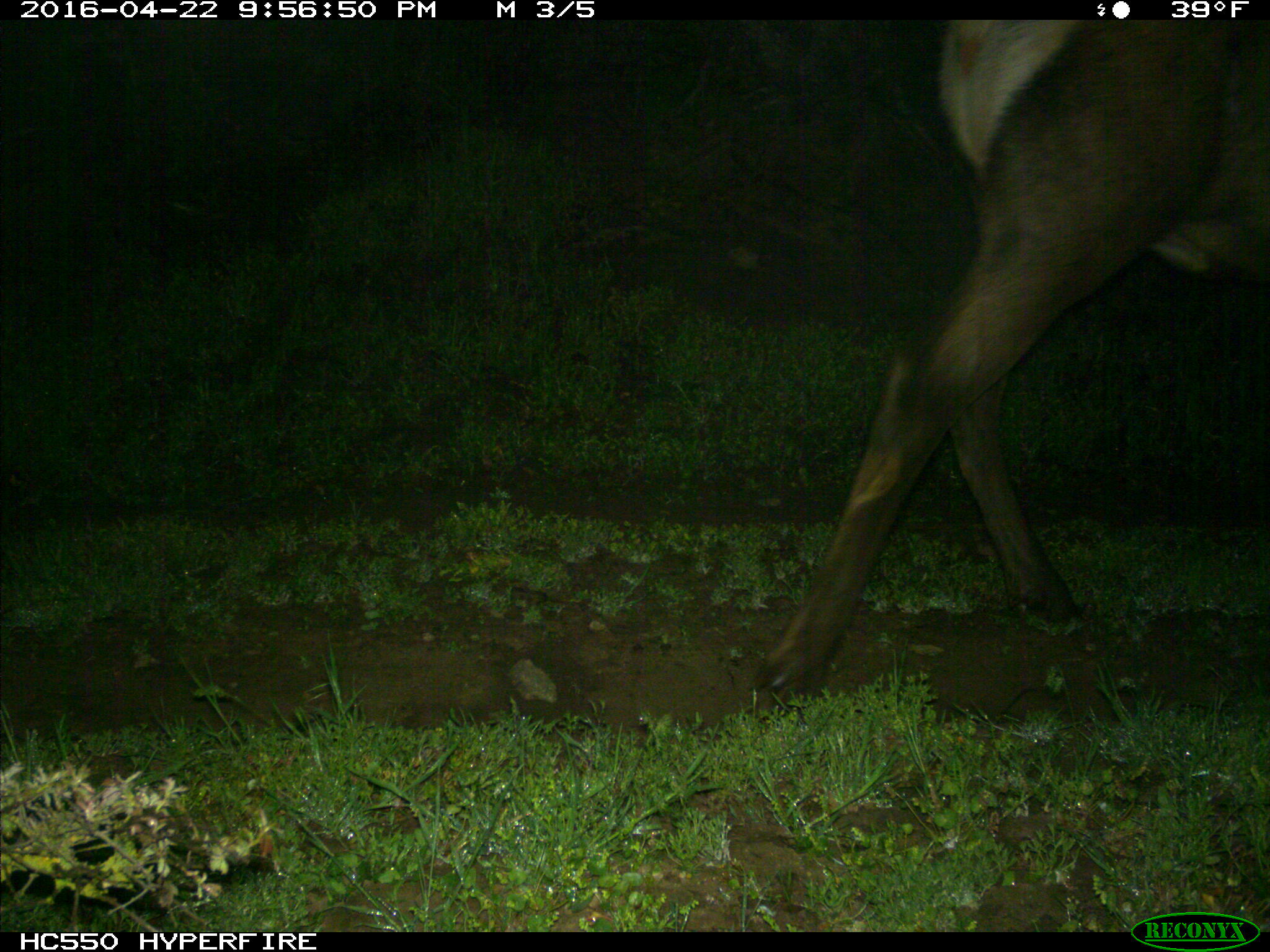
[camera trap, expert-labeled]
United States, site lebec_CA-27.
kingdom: Animalia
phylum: Chordata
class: Mammalia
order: Artiodactyla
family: Cervidae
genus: Cervus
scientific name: Cervus canadensis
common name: elk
Cervus canadensis (elk).